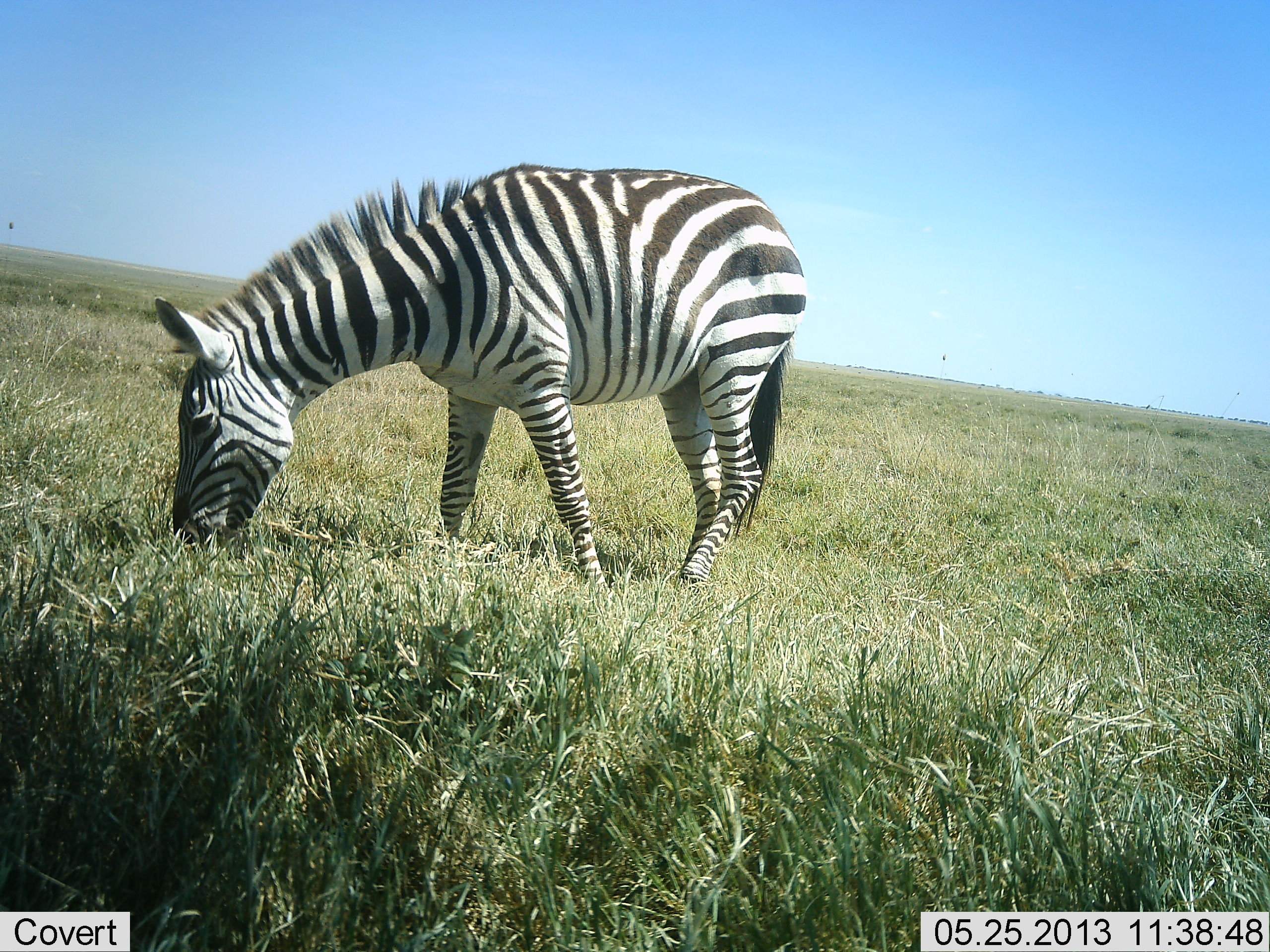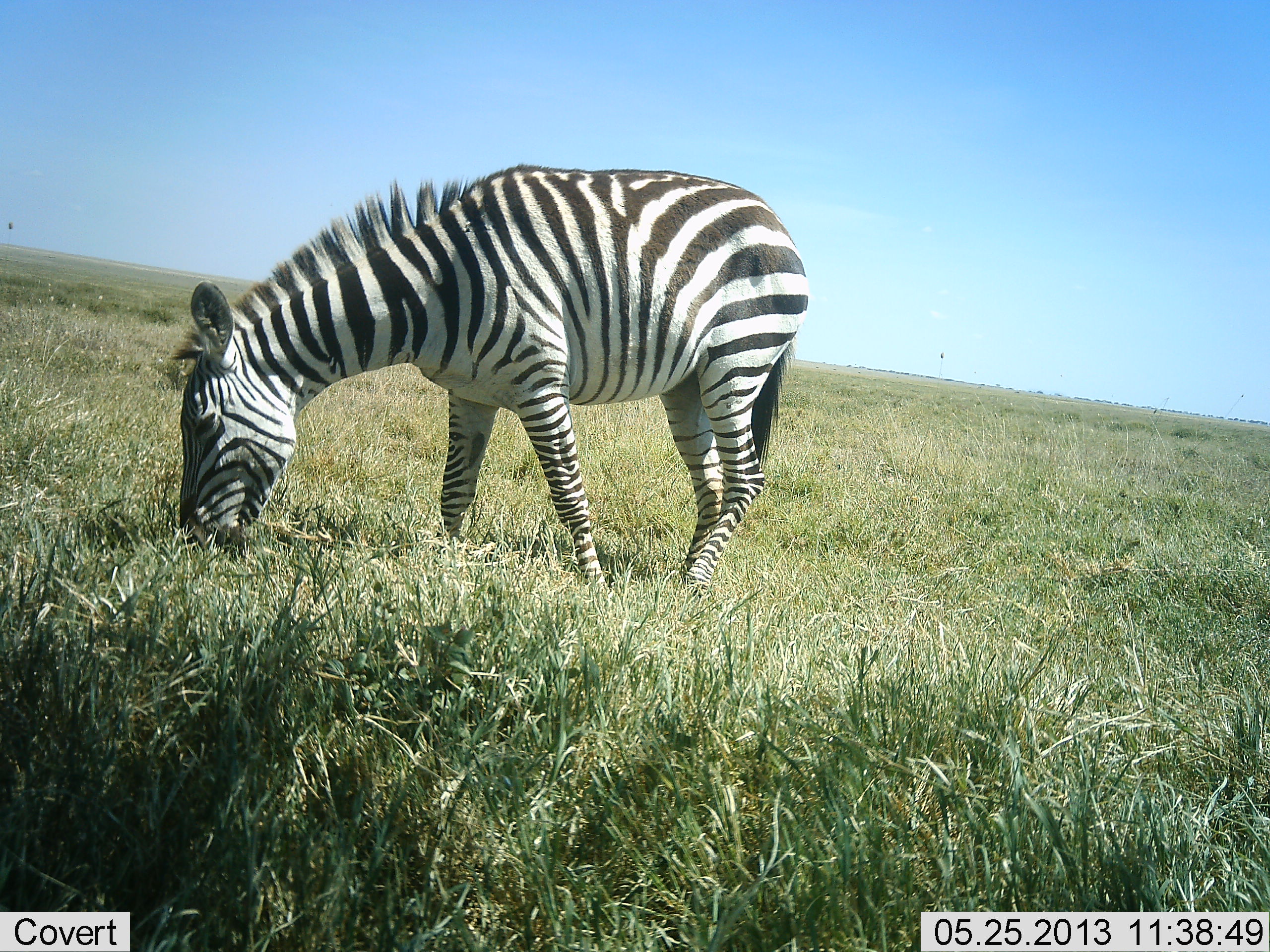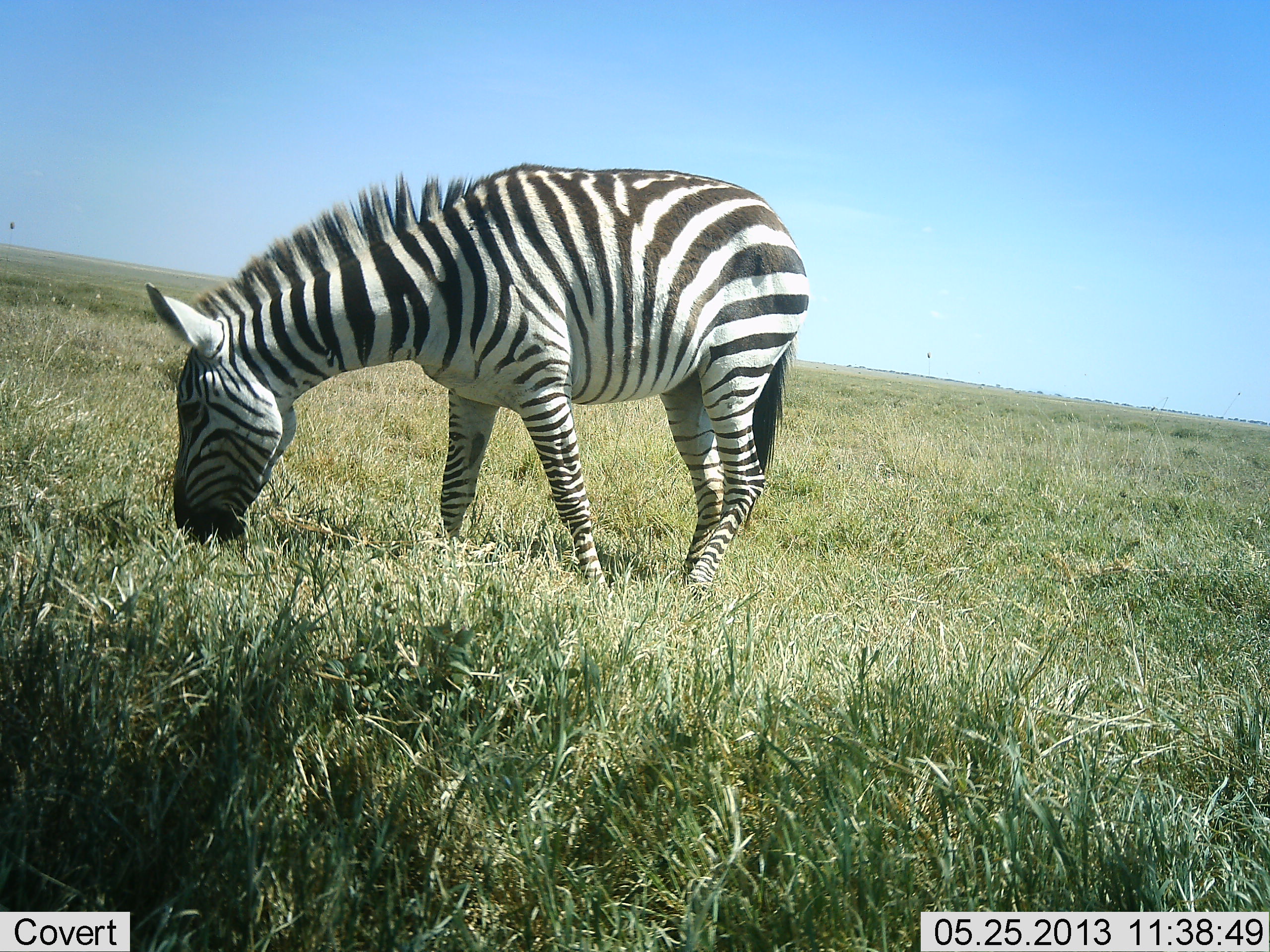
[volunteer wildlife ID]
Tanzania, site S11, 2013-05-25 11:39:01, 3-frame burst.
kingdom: Animalia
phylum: Chordata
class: Mammalia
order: Perissodactyla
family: Equidae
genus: Equus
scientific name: Equus quagga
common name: plains zebra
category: zebra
Zebra (plains zebra) (Equus quagga), count 1. Behavior (volunteer vote fractions): standing 19%, resting 0%, moving 0%, interacting 0%. Young present (vote fraction): 0%. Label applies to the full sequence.